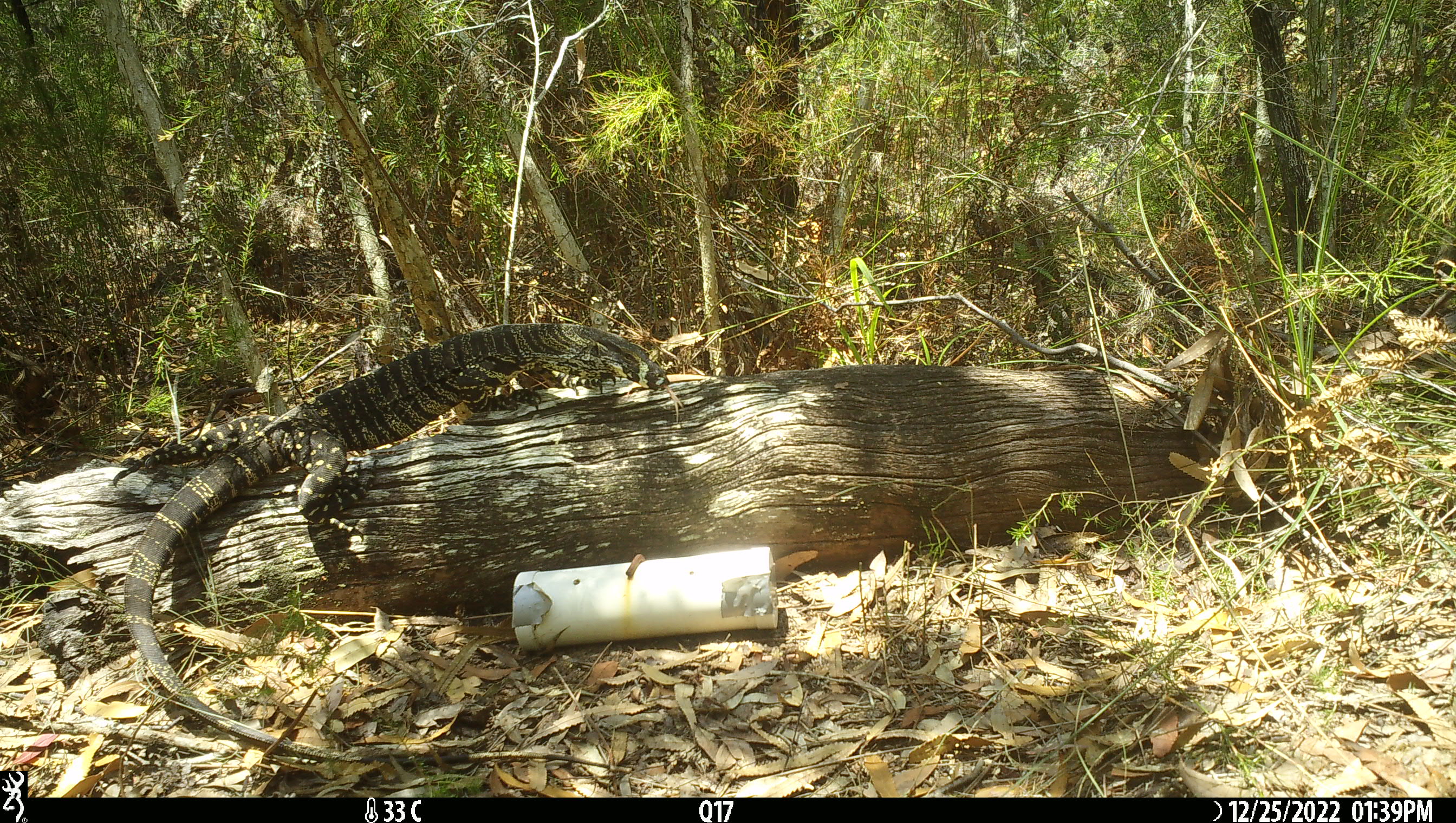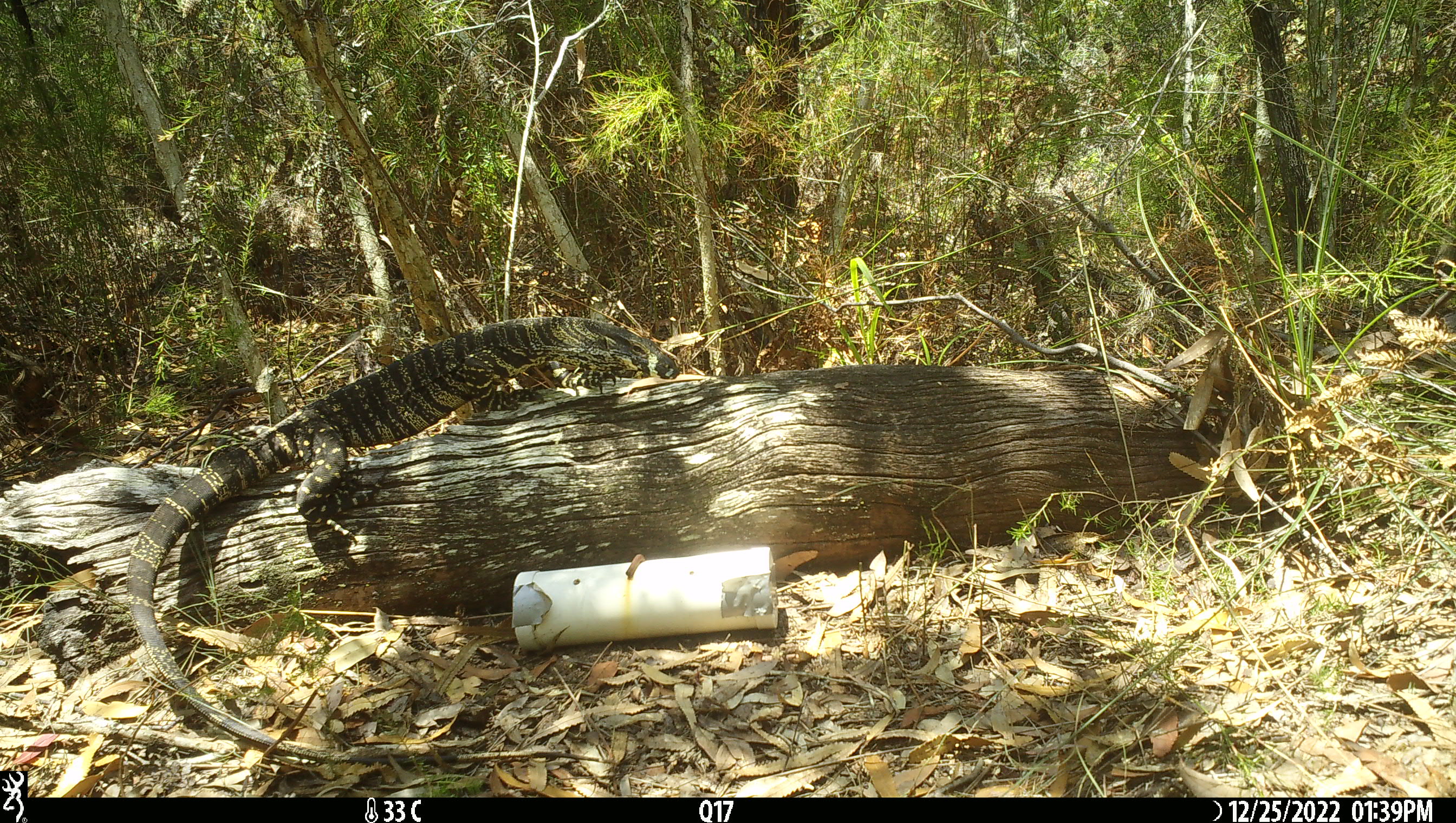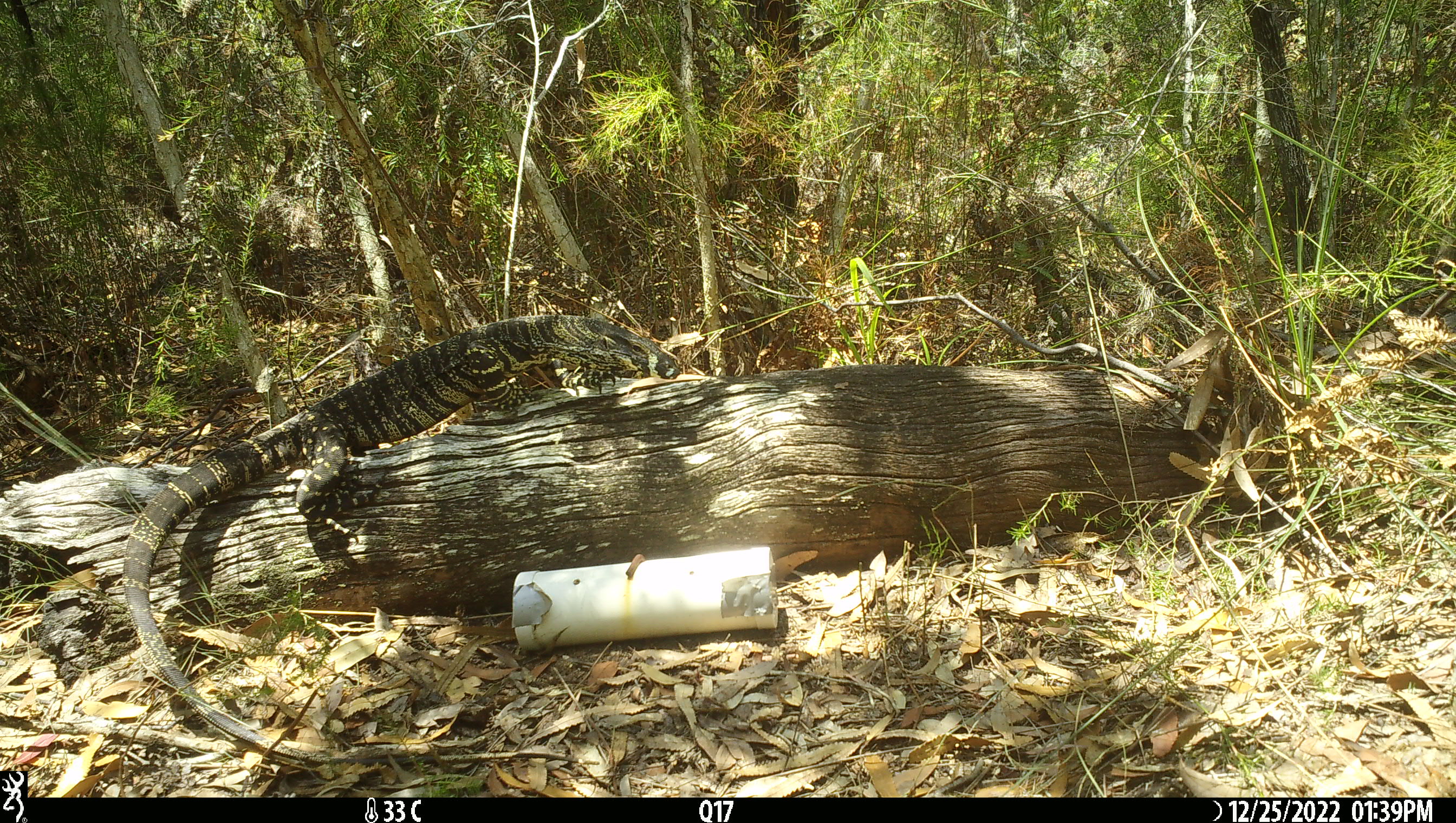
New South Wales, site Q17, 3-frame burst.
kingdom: Animalia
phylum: Chordata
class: Reptilia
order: Squamata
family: Varanidae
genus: Varanus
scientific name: Varanus varius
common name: lace monitor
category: goanna